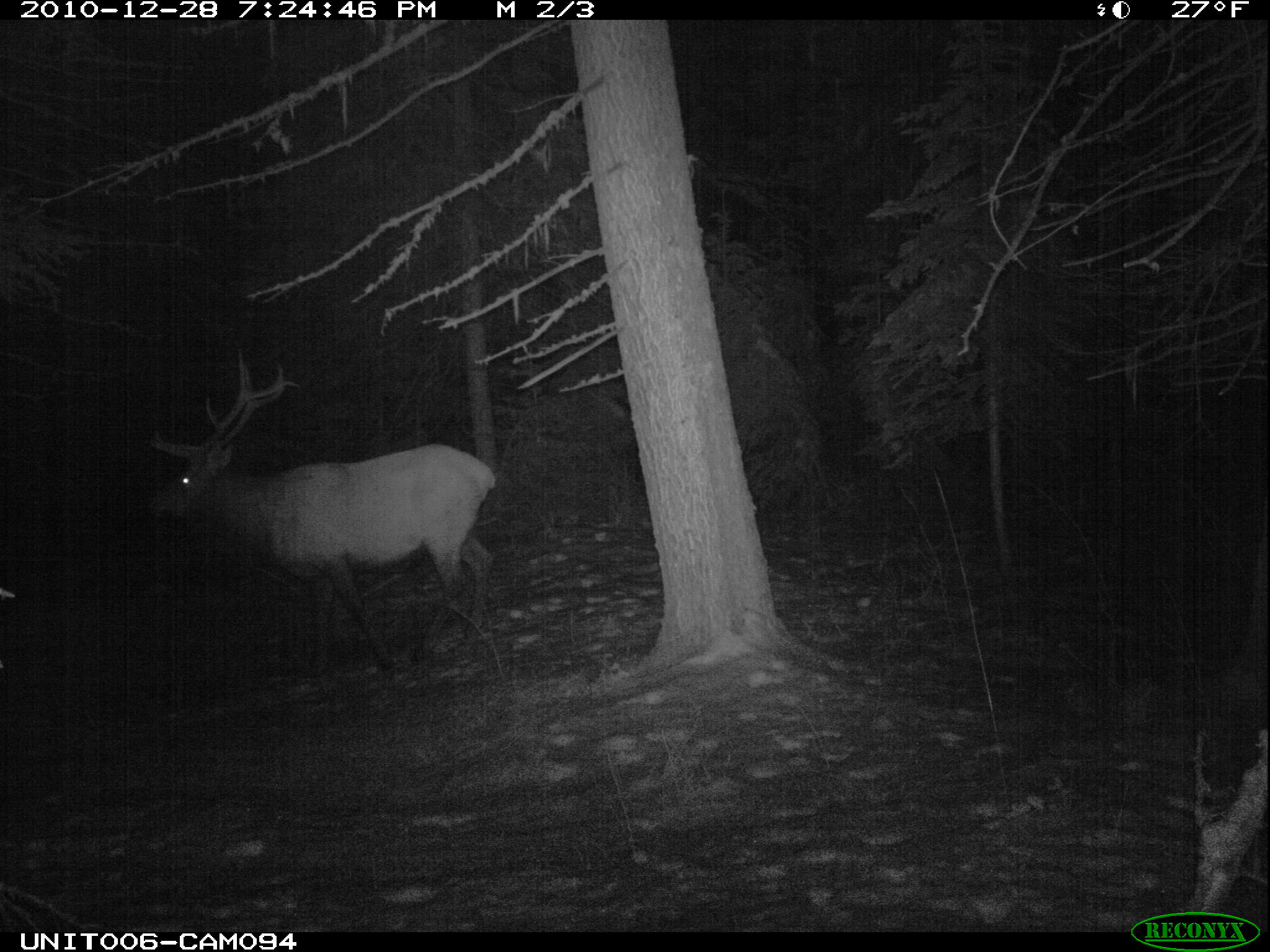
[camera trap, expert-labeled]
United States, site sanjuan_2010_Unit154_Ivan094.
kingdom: Animalia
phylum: Chordata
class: Mammalia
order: Artiodactyla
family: Cervidae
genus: Cervus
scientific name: Cervus elaphus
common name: red deer